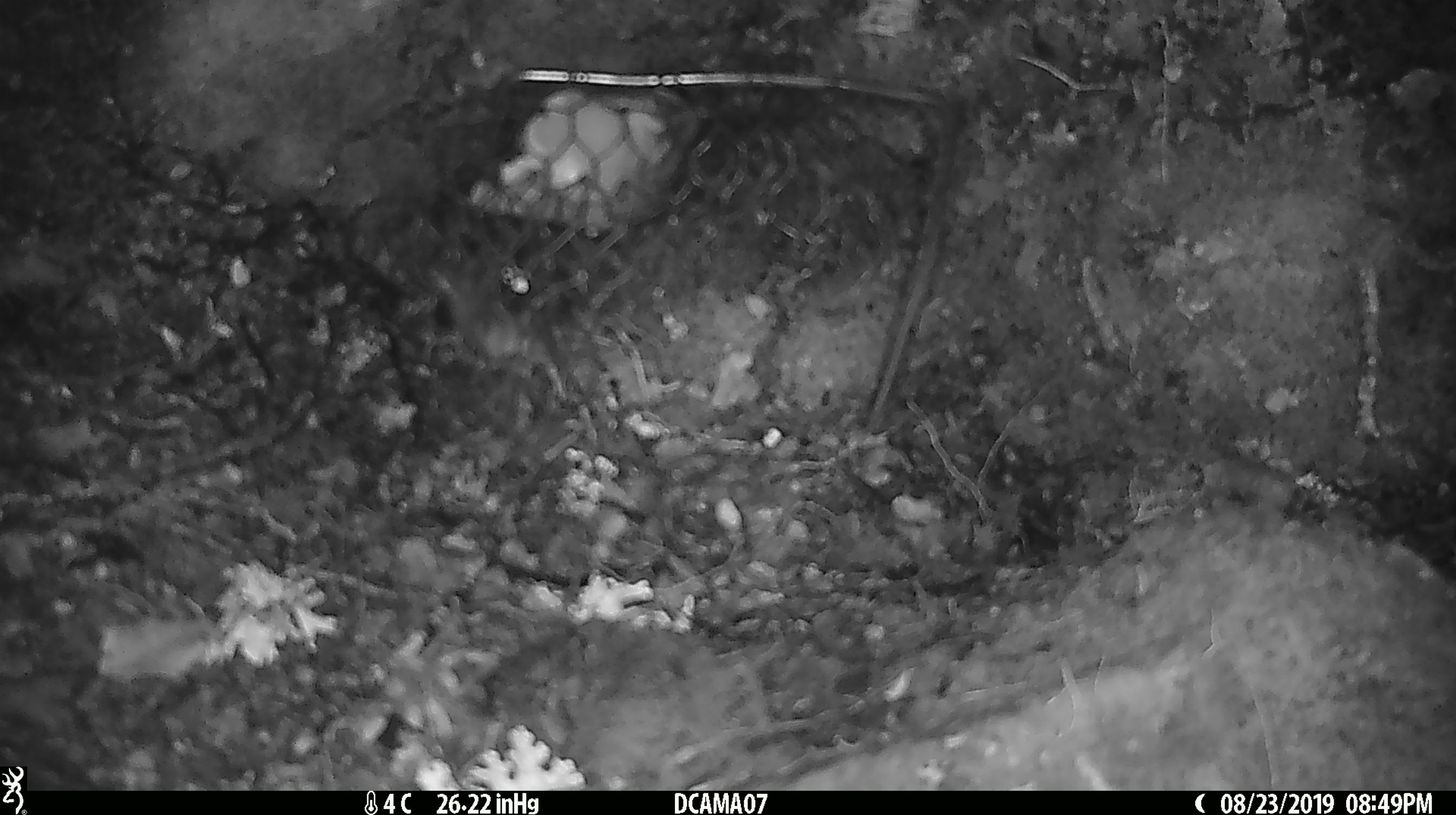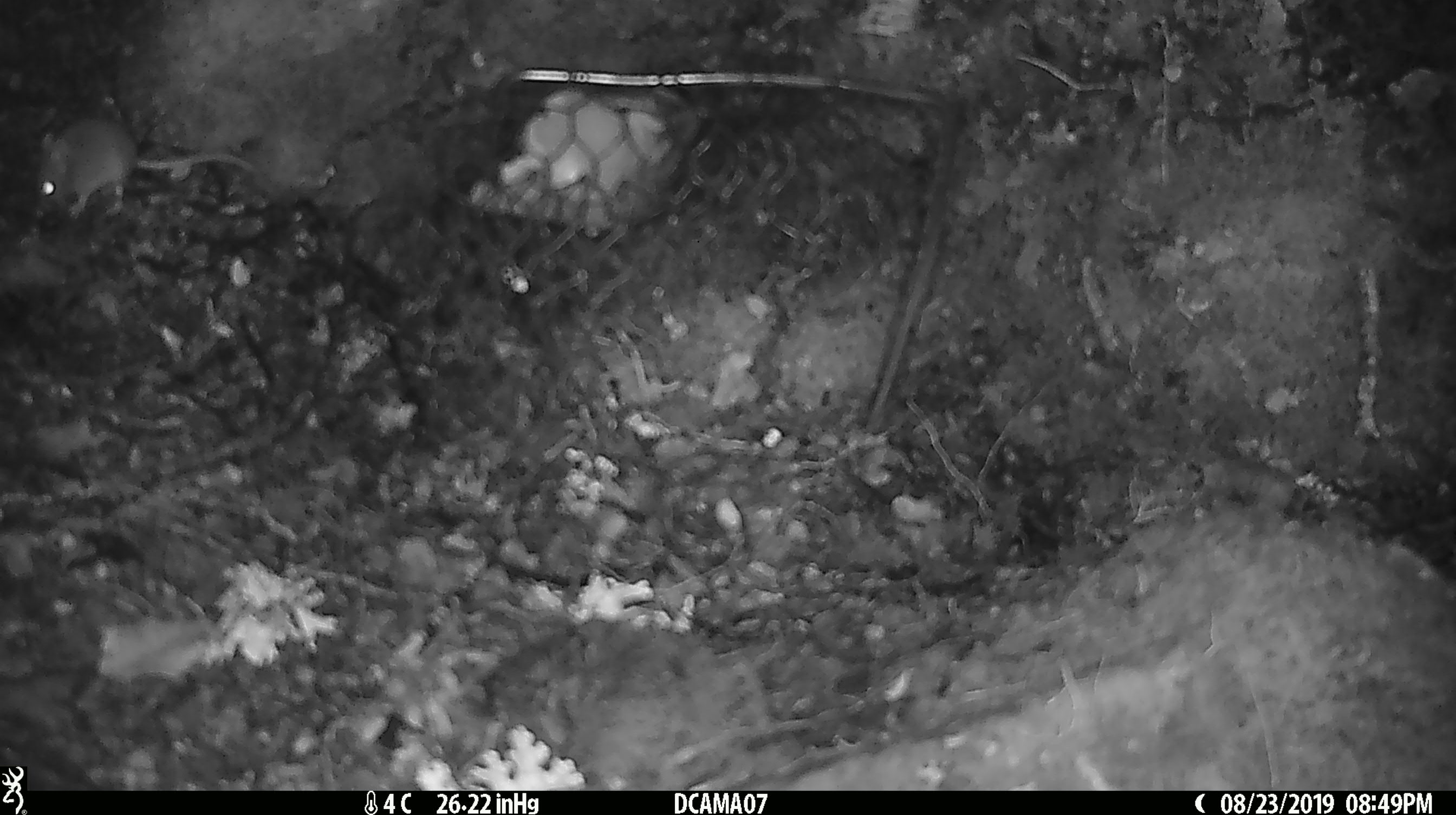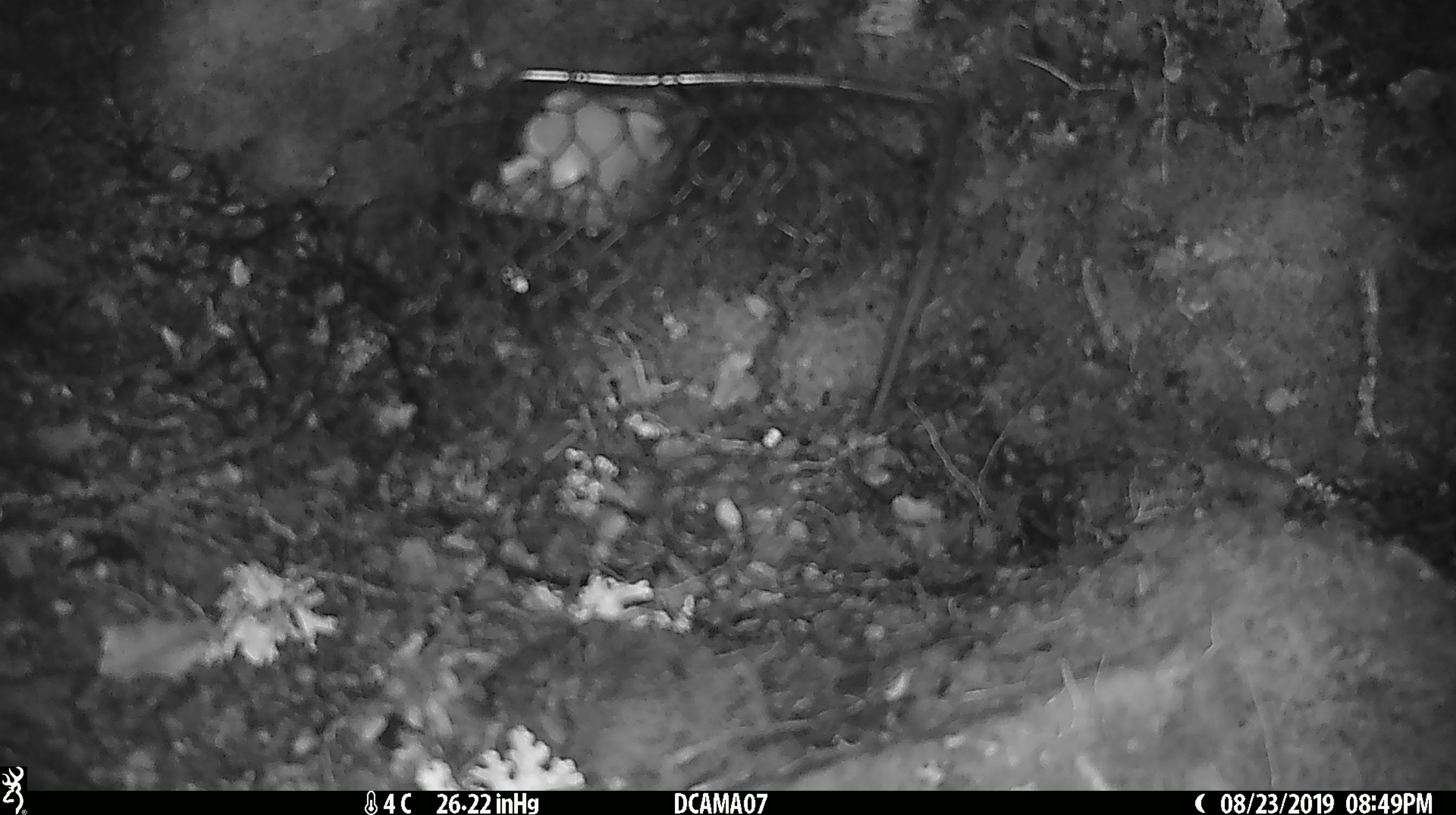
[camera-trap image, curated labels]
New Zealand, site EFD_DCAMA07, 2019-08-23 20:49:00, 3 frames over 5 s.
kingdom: Animalia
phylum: Chordata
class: Mammalia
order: Rodentia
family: Muridae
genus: Mus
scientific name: Mus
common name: mouse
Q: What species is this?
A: Mouse (Mus).